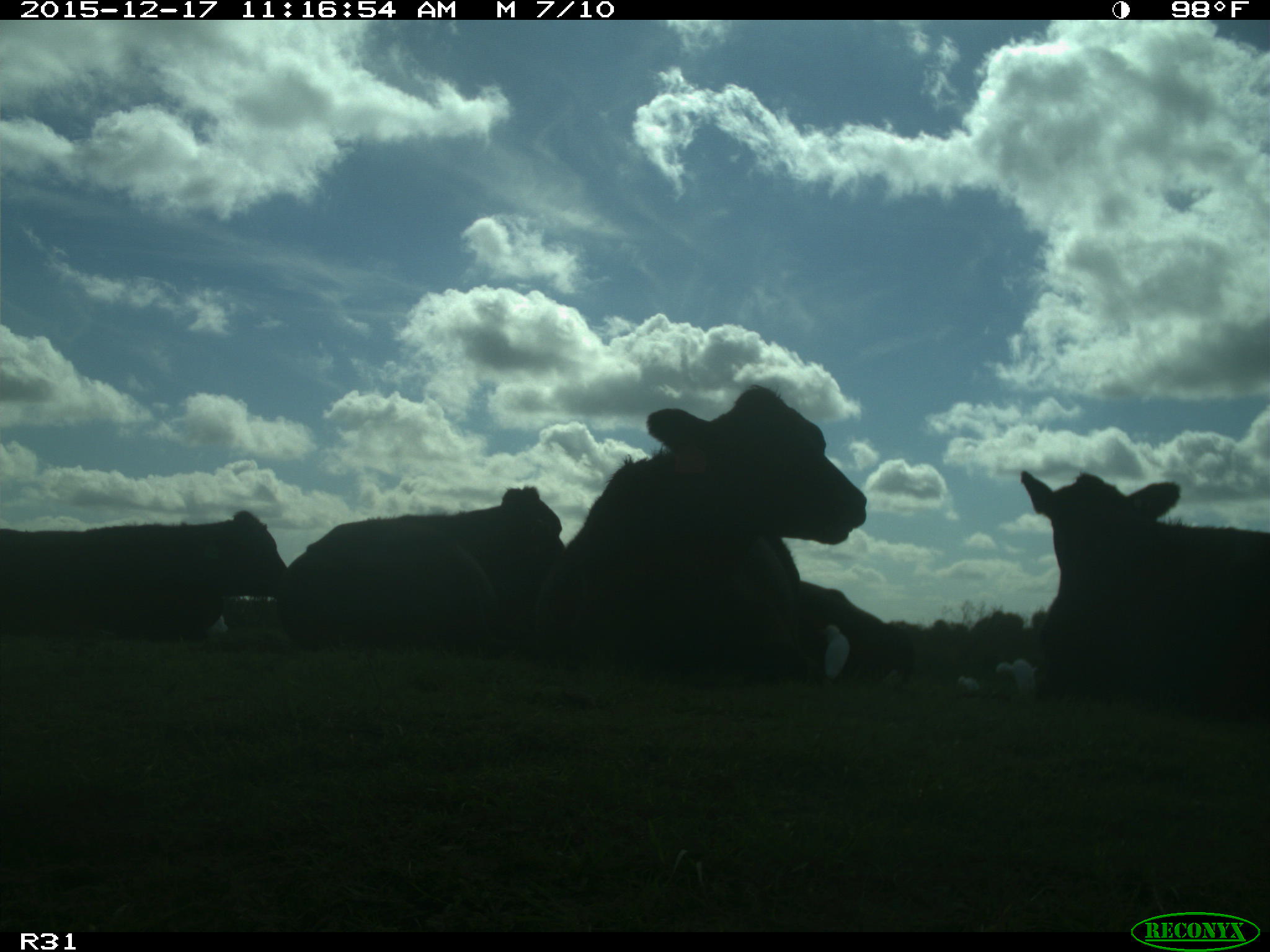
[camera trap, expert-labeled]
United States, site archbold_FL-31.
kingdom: Animalia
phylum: Chordata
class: Mammalia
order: Artiodactyla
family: Bovidae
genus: Bos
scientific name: Bos taurus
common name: domestic cow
Bos taurus (domestic cow).